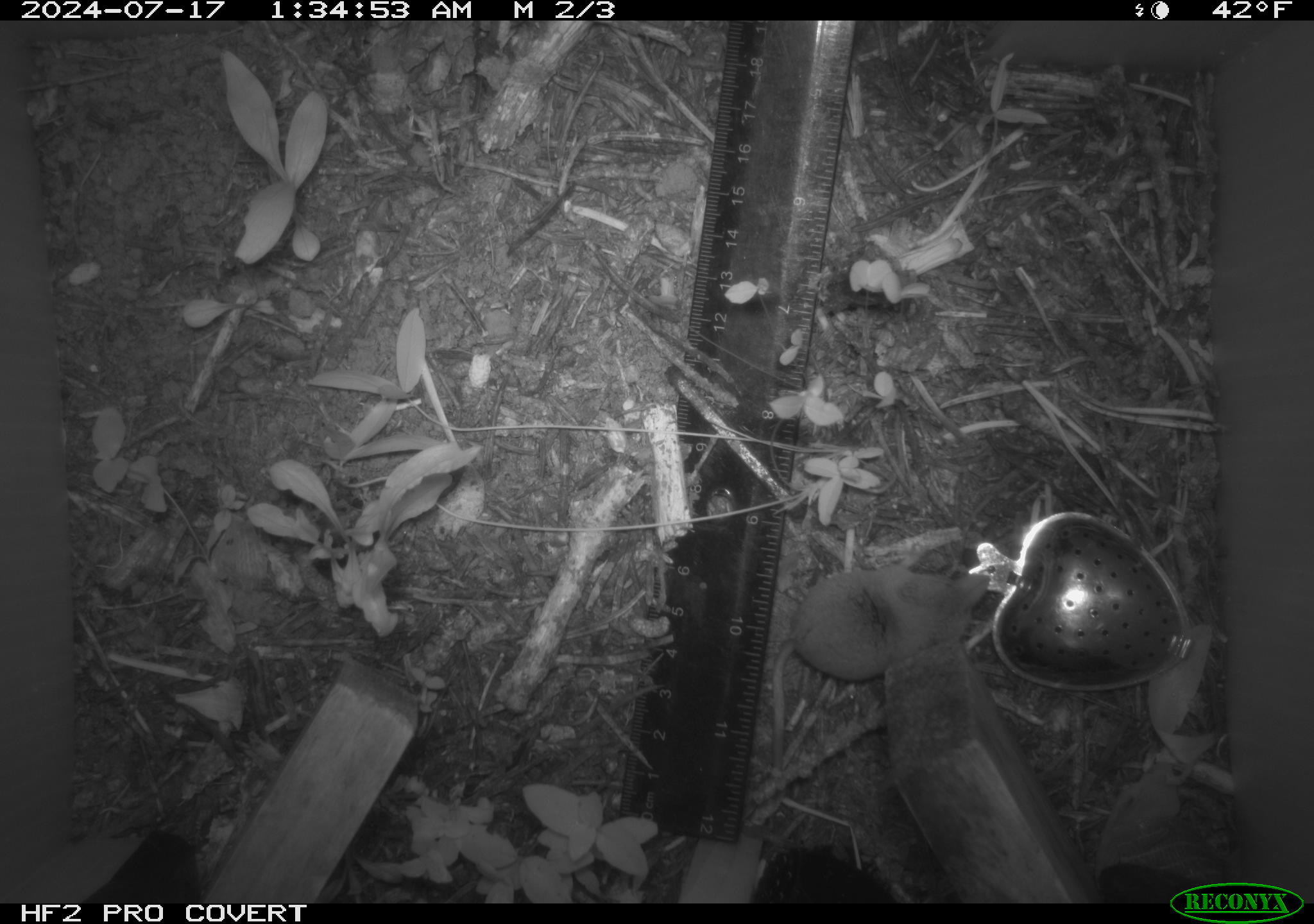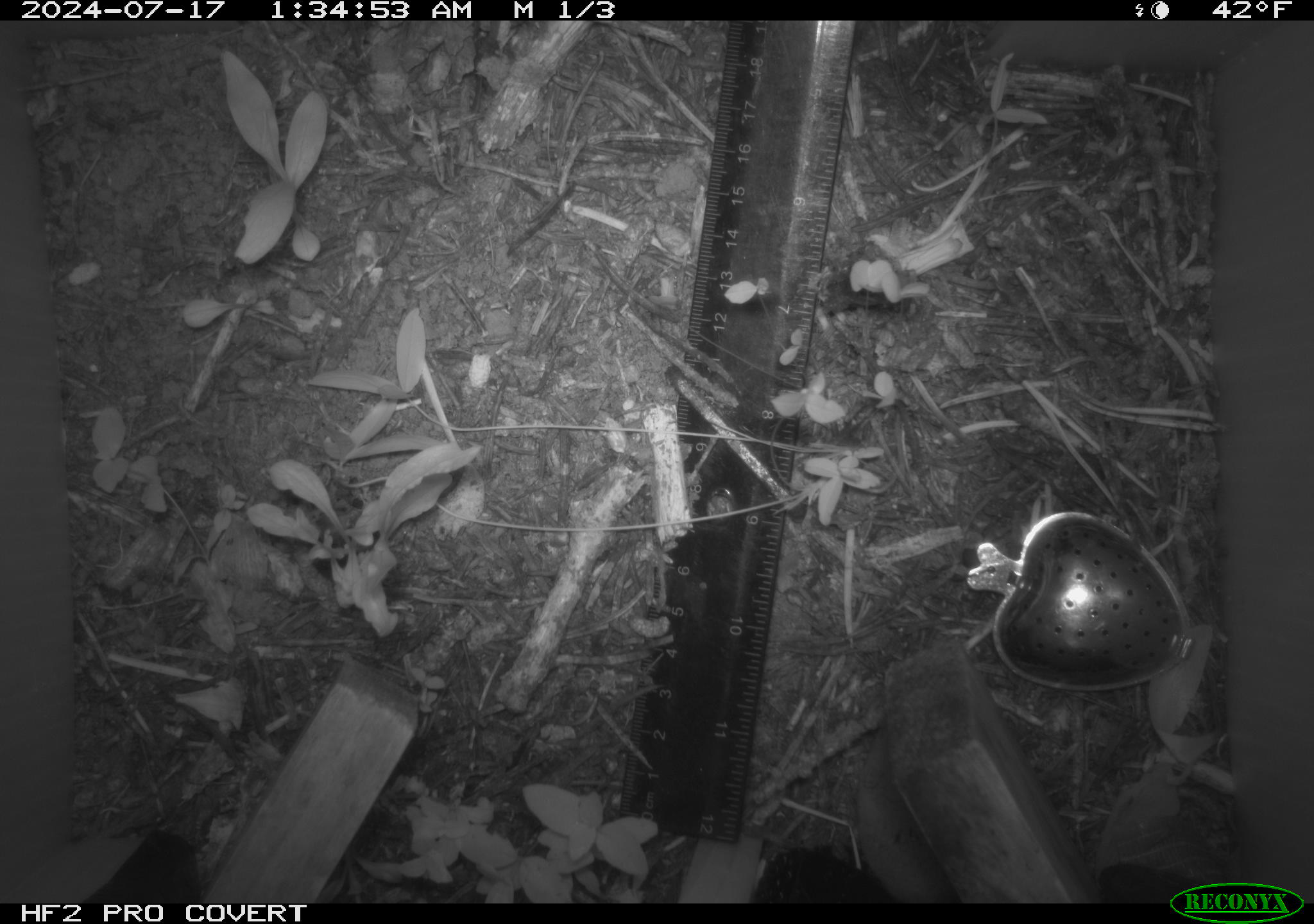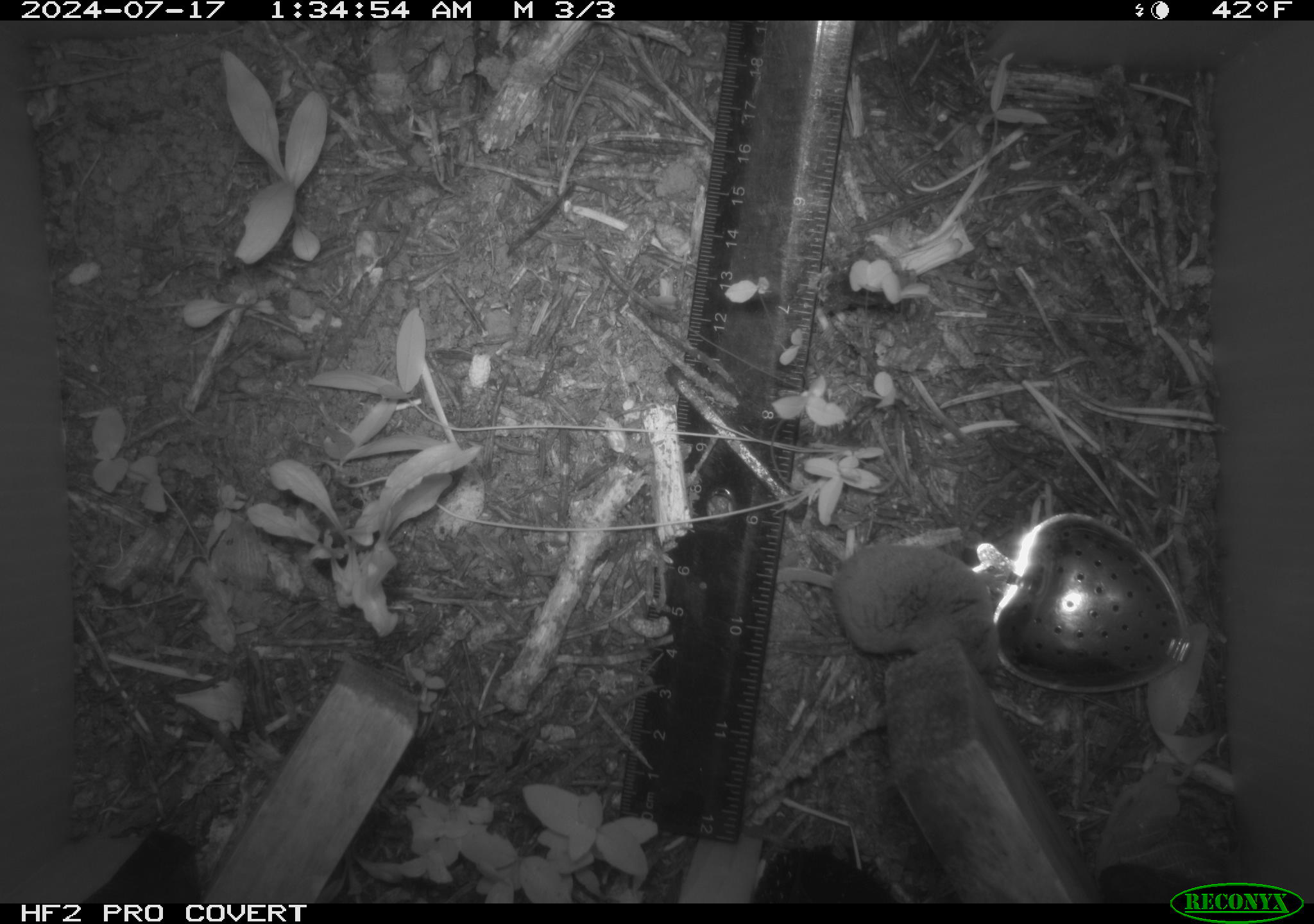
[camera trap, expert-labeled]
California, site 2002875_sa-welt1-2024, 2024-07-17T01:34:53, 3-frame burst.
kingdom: Animalia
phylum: Chordata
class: Mammalia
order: Eulipotyphla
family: Soricidae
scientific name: Soricidae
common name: shrews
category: soricidae family